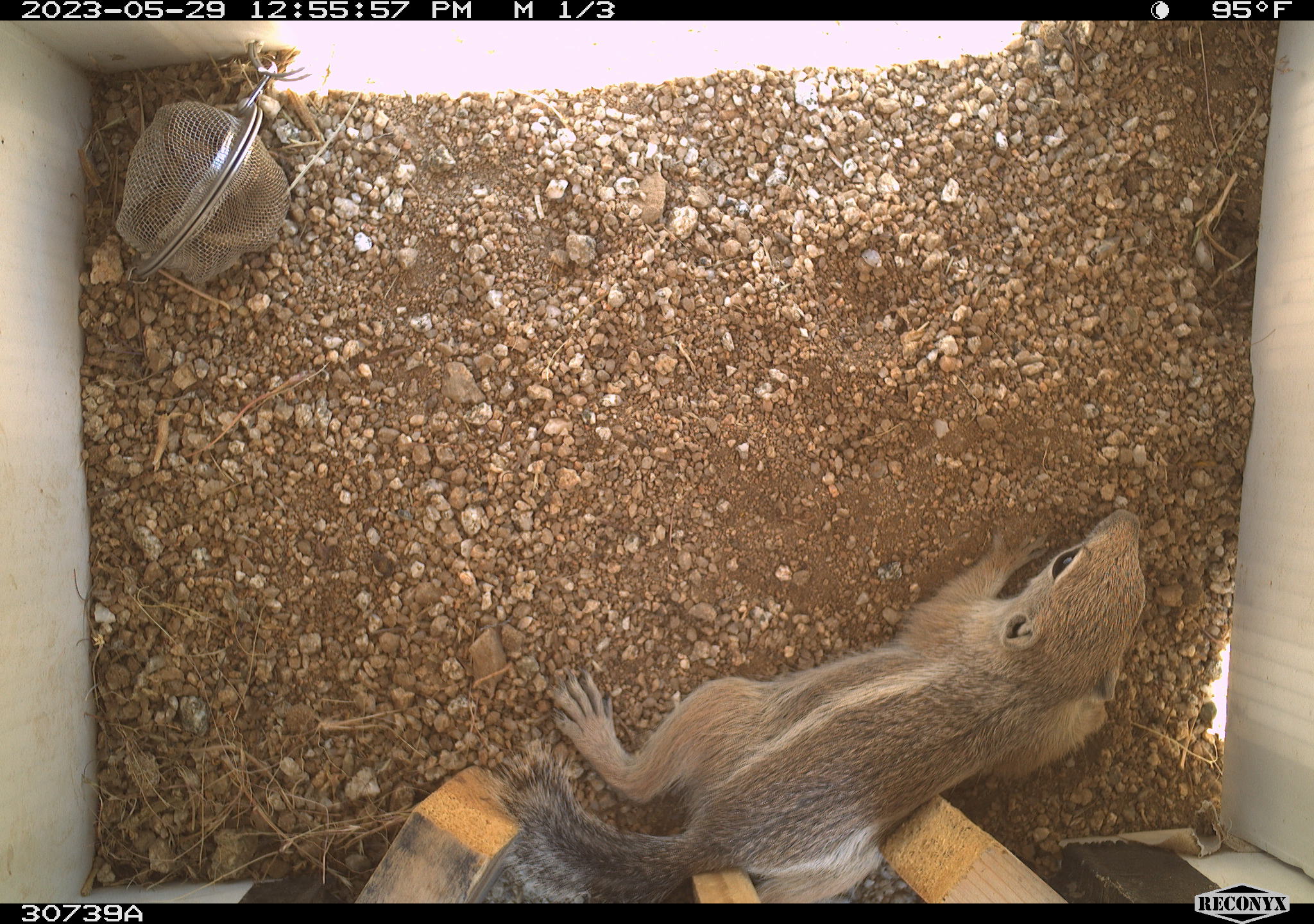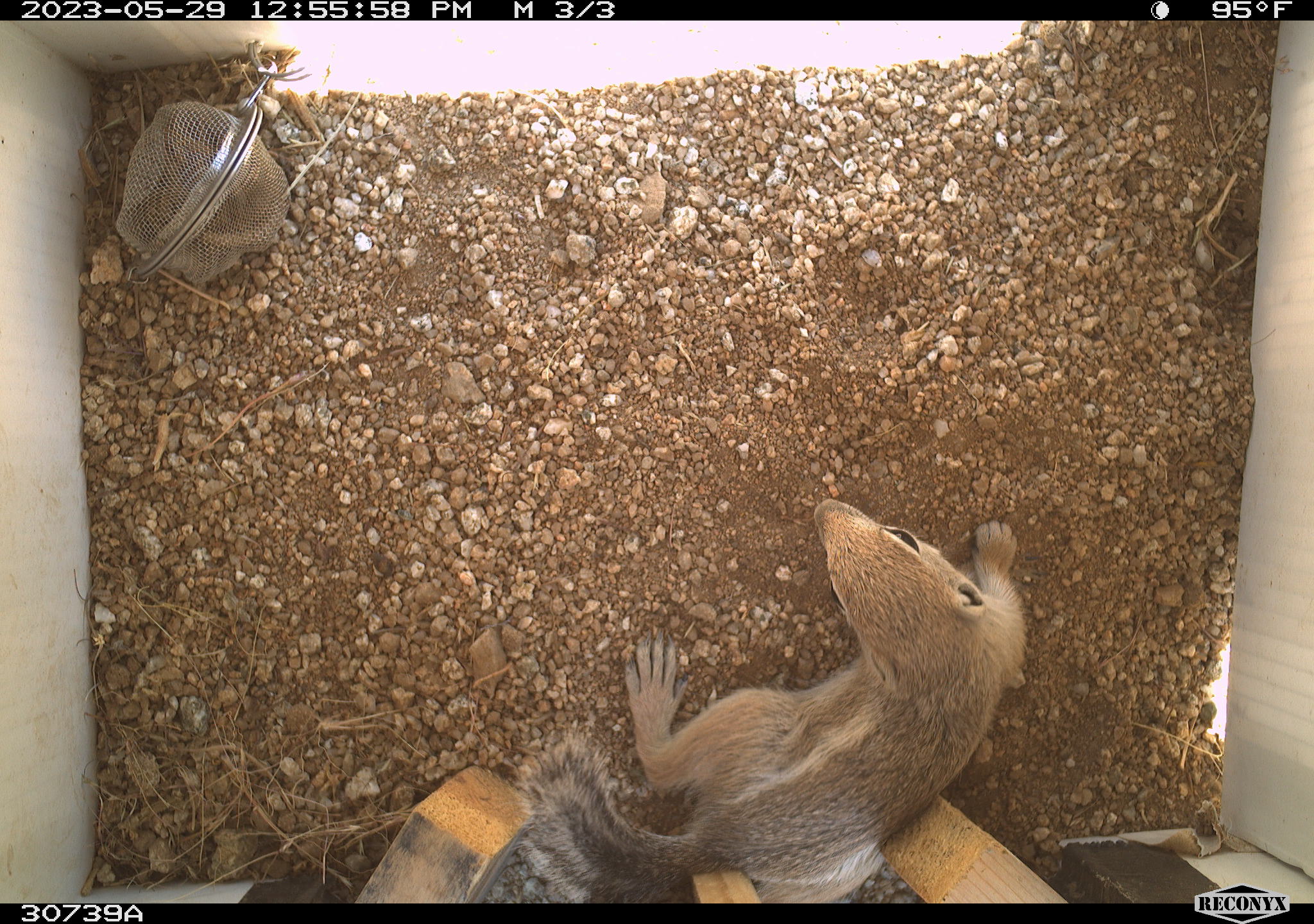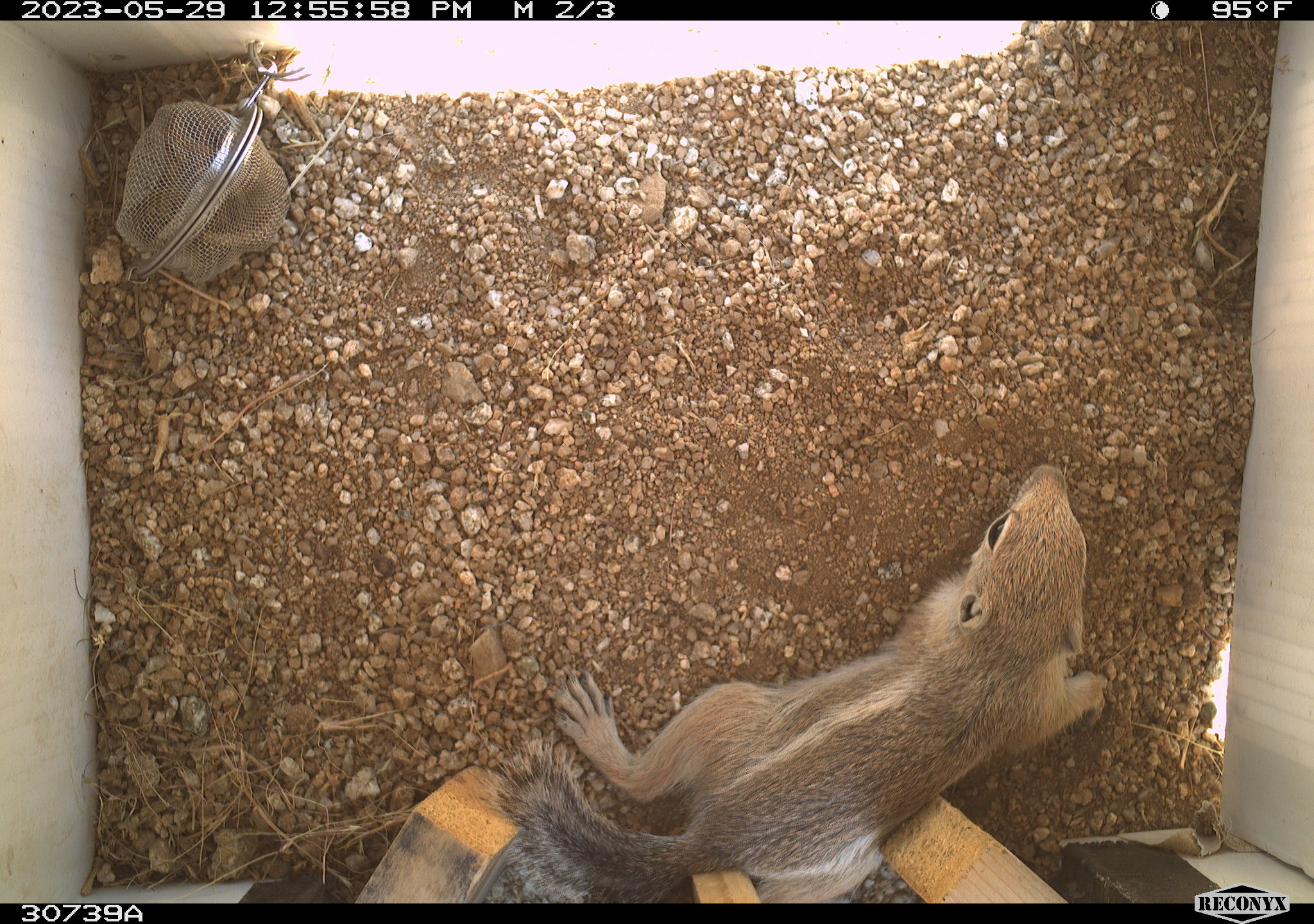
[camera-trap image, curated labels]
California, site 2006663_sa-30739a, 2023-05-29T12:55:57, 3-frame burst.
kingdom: Animalia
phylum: Chordata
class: Mammalia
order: Rodentia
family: Sciuridae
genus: Ammospermophilus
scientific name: Ammospermophilus leucurus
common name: white-tailed antelope squirrel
White-tailed antelope squirrel (Ammospermophilus leucurus).